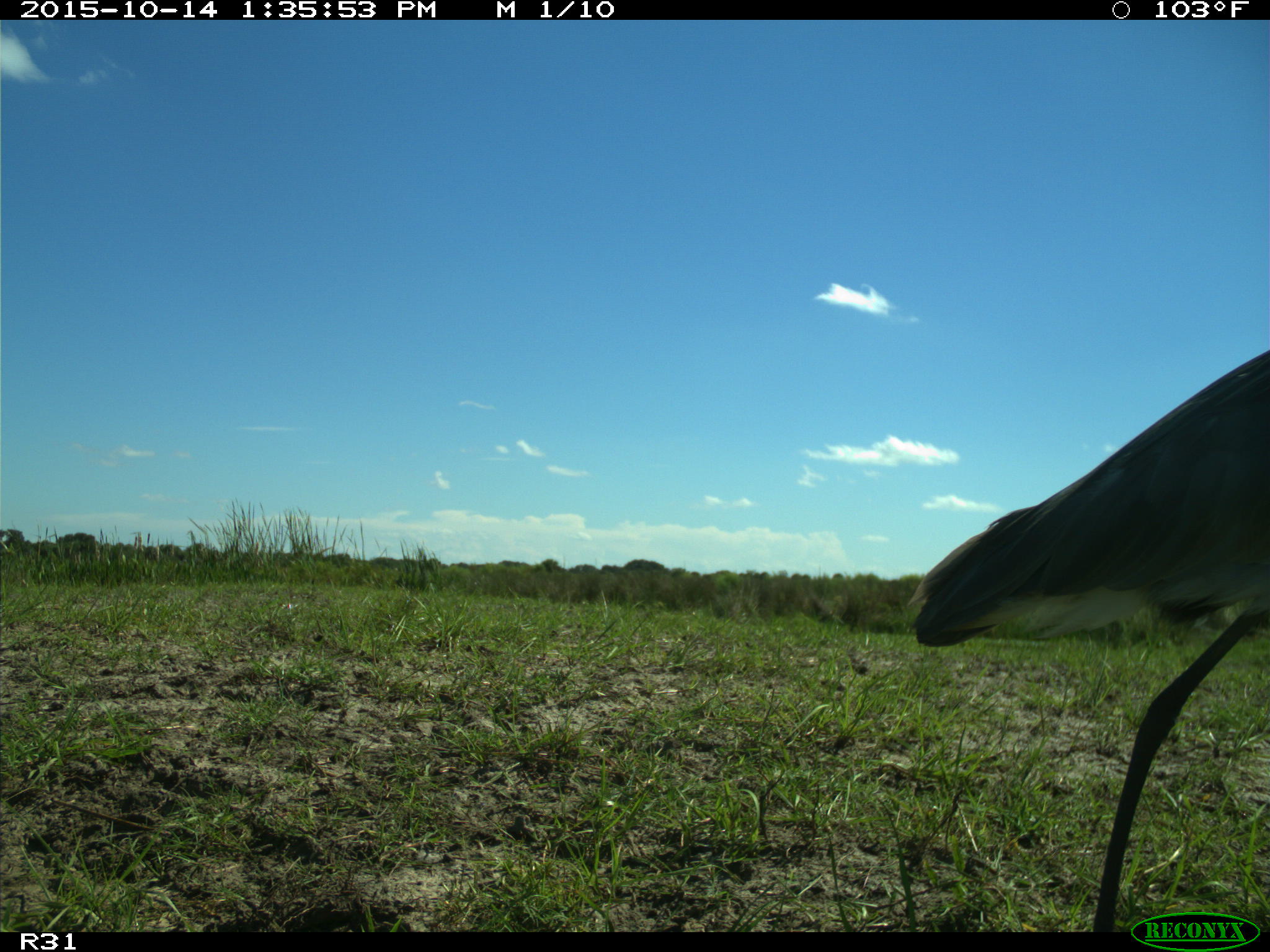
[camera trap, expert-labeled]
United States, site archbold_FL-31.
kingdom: Animalia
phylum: Chordata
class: Aves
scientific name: Aves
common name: birds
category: unidentified bird